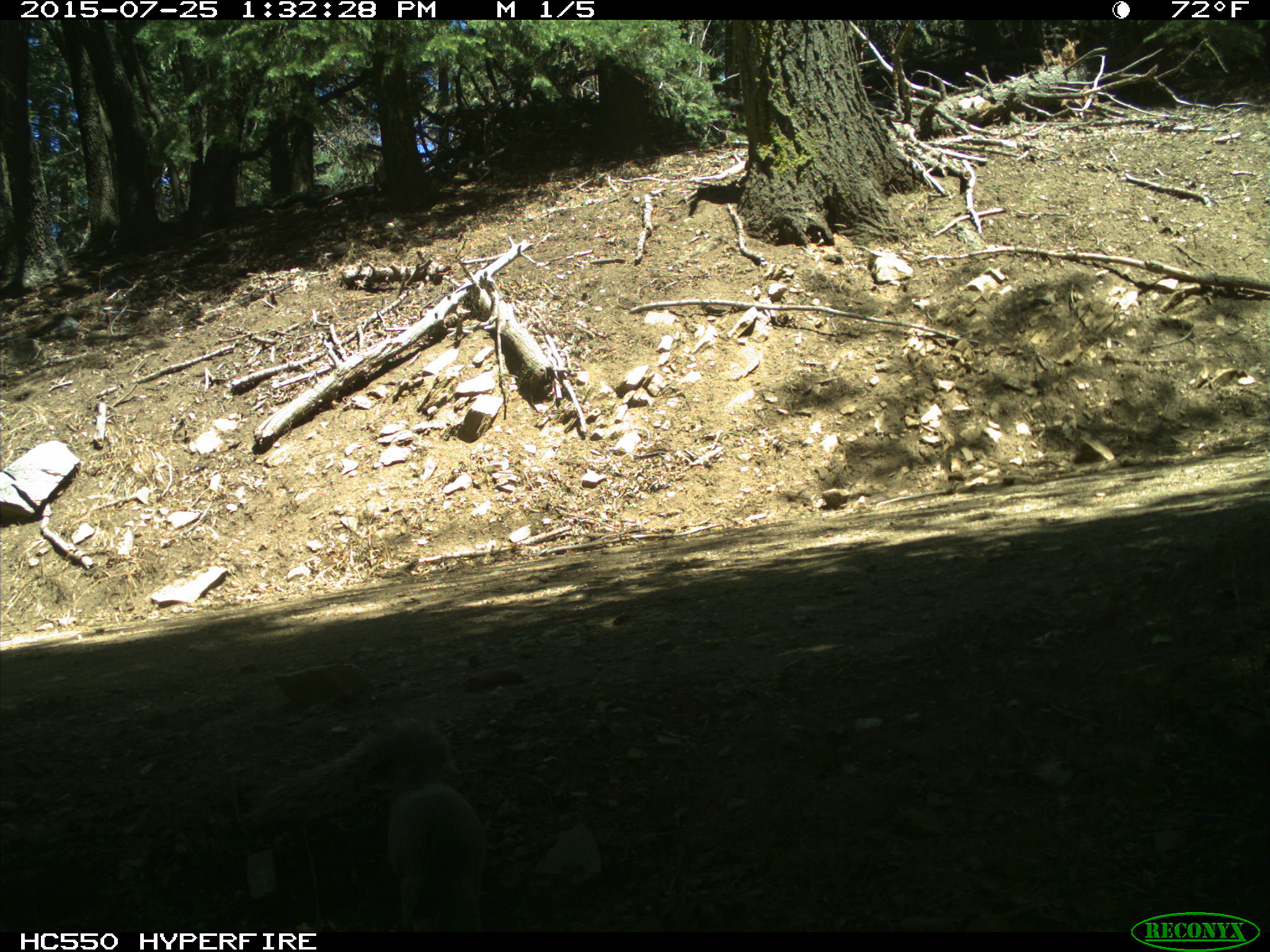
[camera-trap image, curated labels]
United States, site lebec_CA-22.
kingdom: Animalia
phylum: Chordata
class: Mammalia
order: Rodentia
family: Sciuridae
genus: Sciurus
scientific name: Sciurus carolinensis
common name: eastern gray squirrel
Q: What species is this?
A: Sciurus carolinensis (eastern gray squirrel).